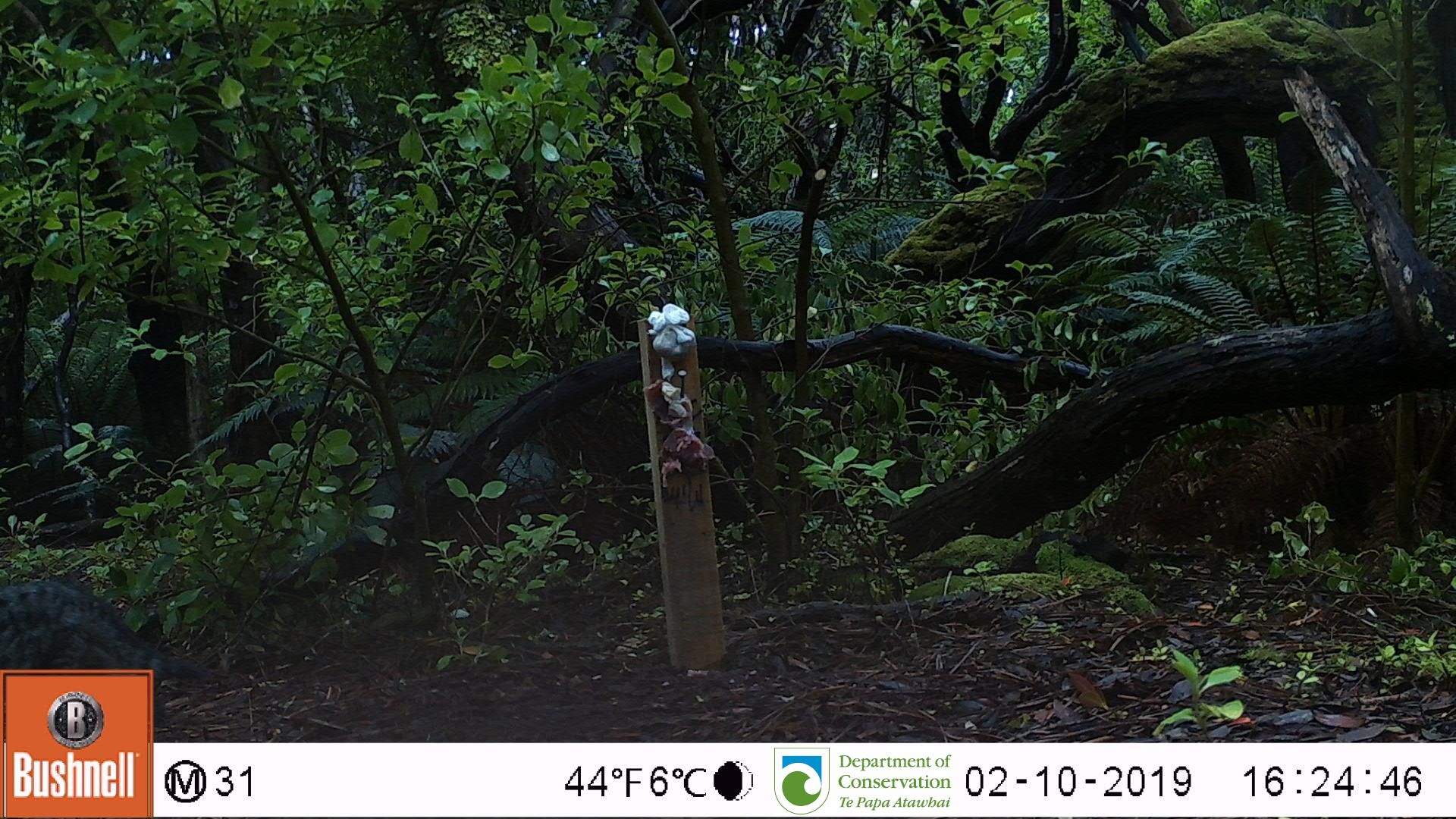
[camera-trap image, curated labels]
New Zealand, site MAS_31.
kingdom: Animalia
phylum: Chordata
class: Mammalia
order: Carnivora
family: Felidae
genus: Felis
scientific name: Felis catus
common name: domestic cat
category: cat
Cat (domestic cat) (Felis catus).